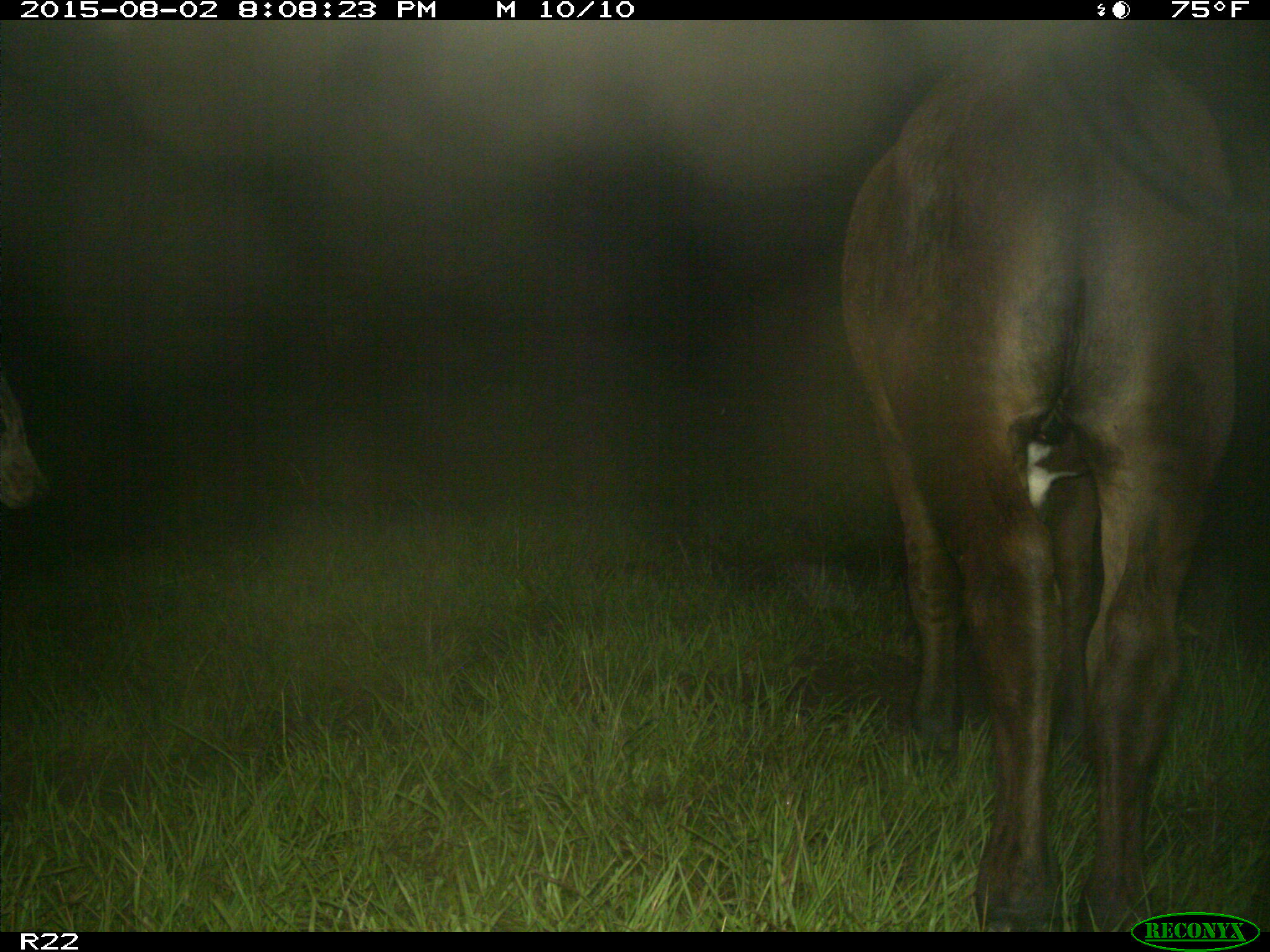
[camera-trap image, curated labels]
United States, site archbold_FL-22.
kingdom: Animalia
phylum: Chordata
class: Mammalia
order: Artiodactyla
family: Bovidae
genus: Bos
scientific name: Bos taurus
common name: domestic cow